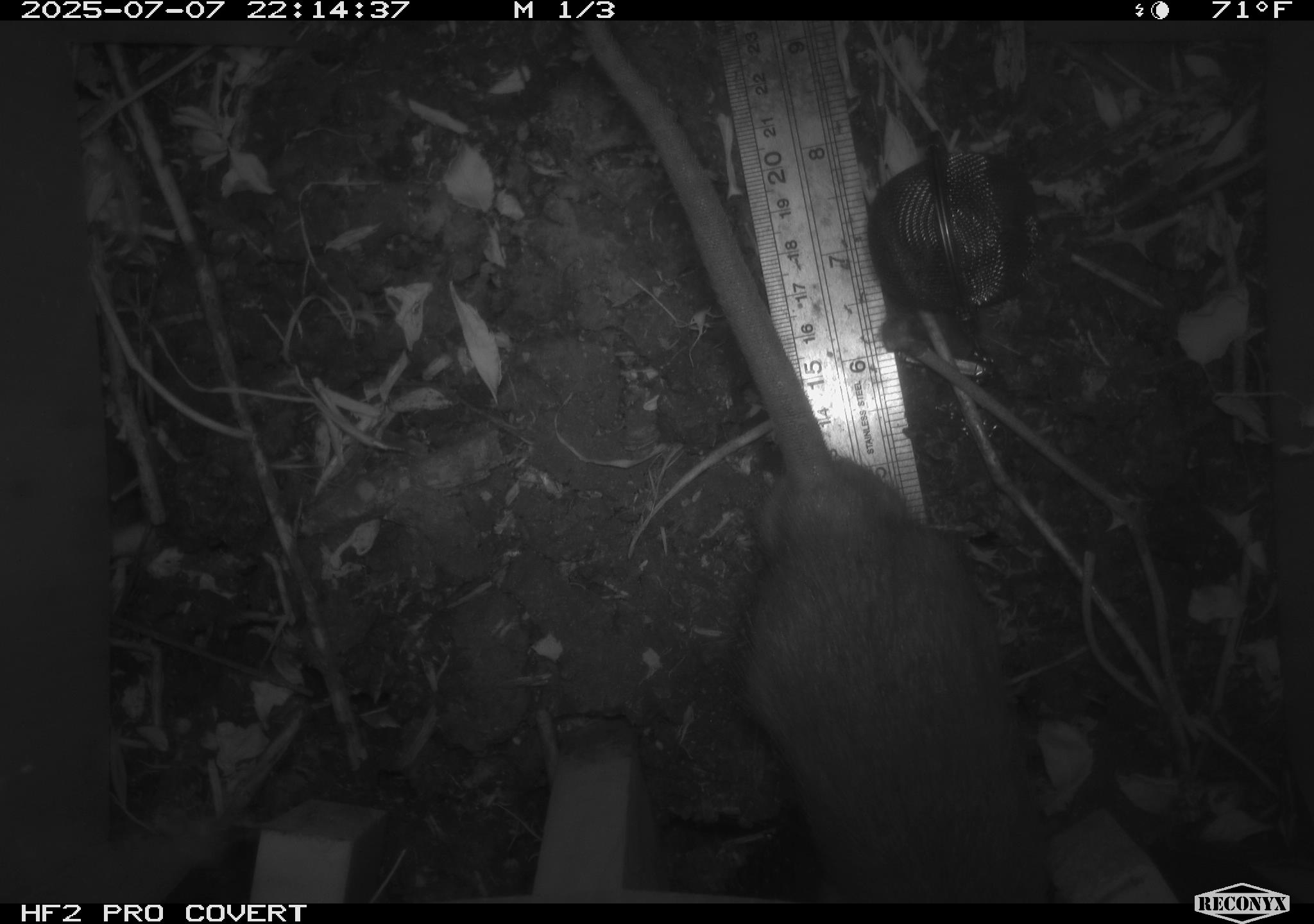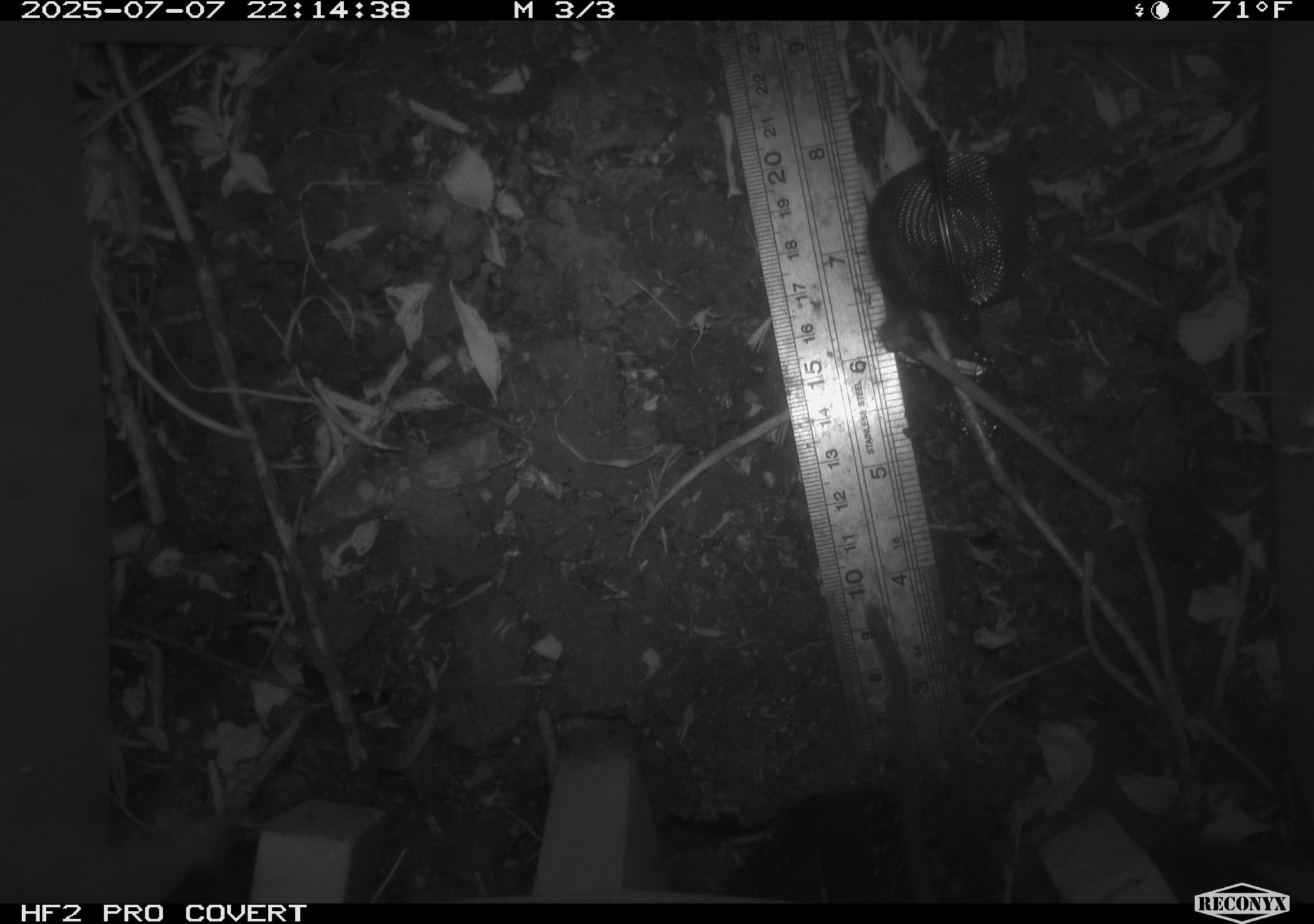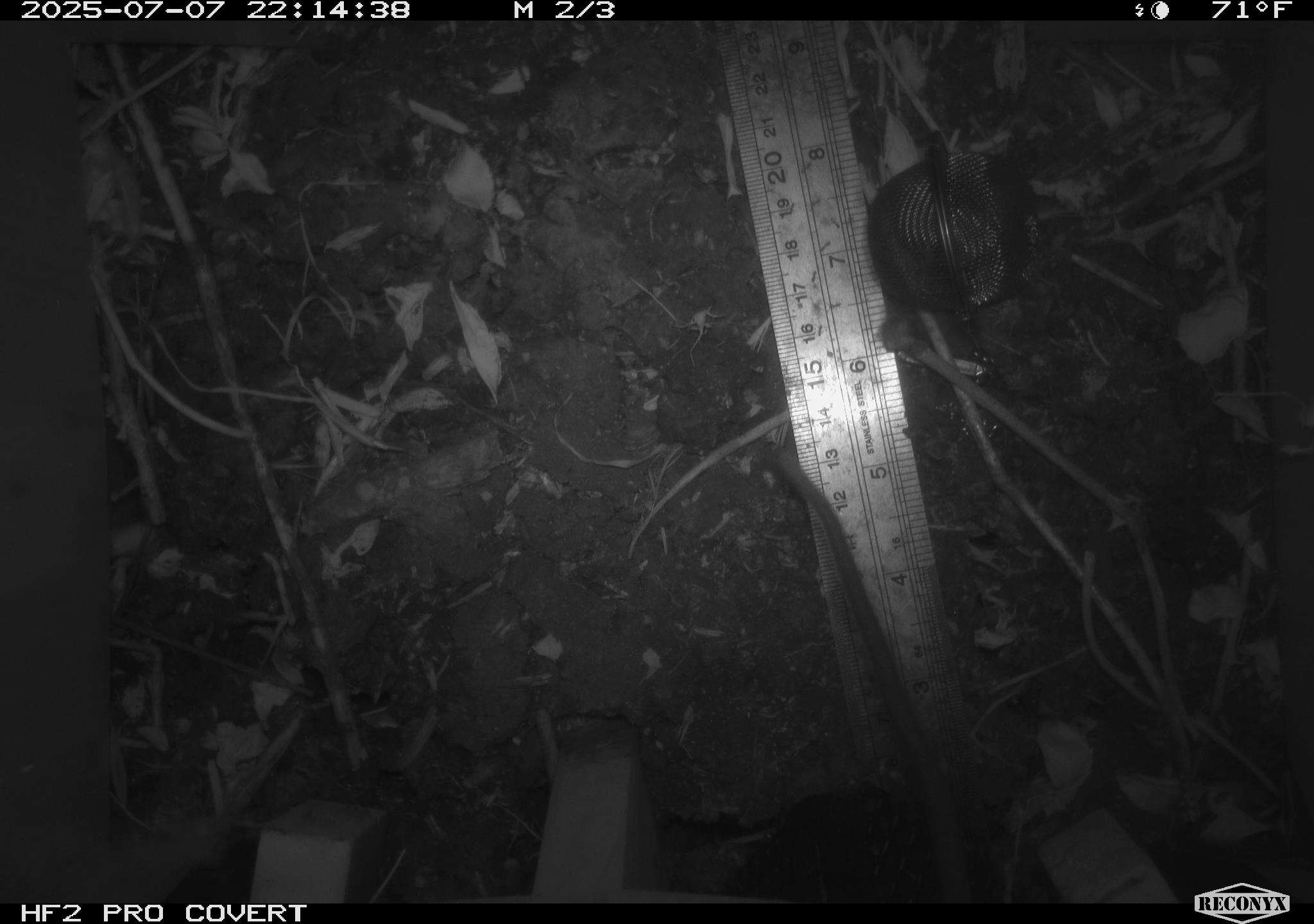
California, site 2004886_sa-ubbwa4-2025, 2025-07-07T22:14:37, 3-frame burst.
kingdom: Animalia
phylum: Chordata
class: Mammalia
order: Rodentia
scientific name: Rodentia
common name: rodent